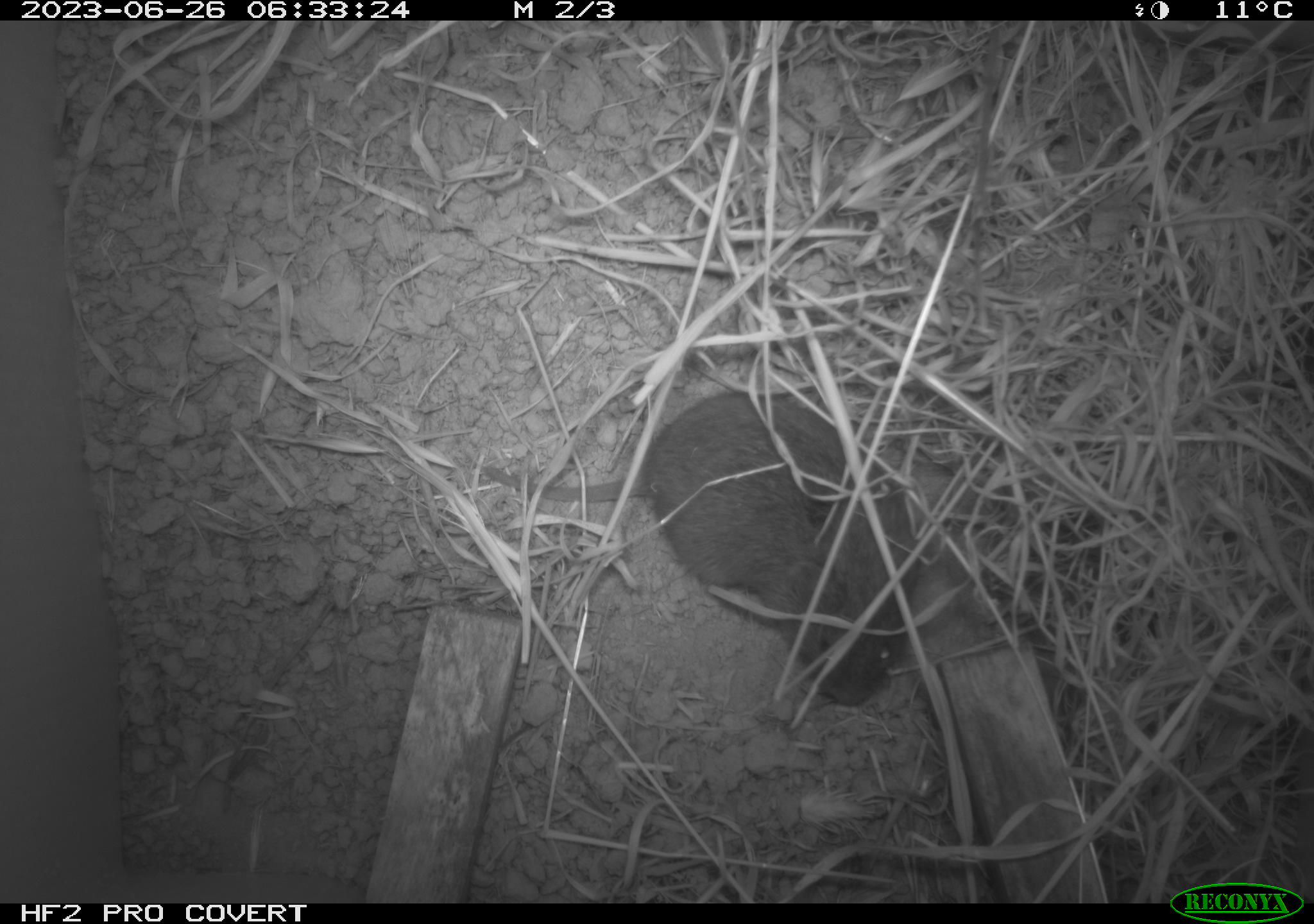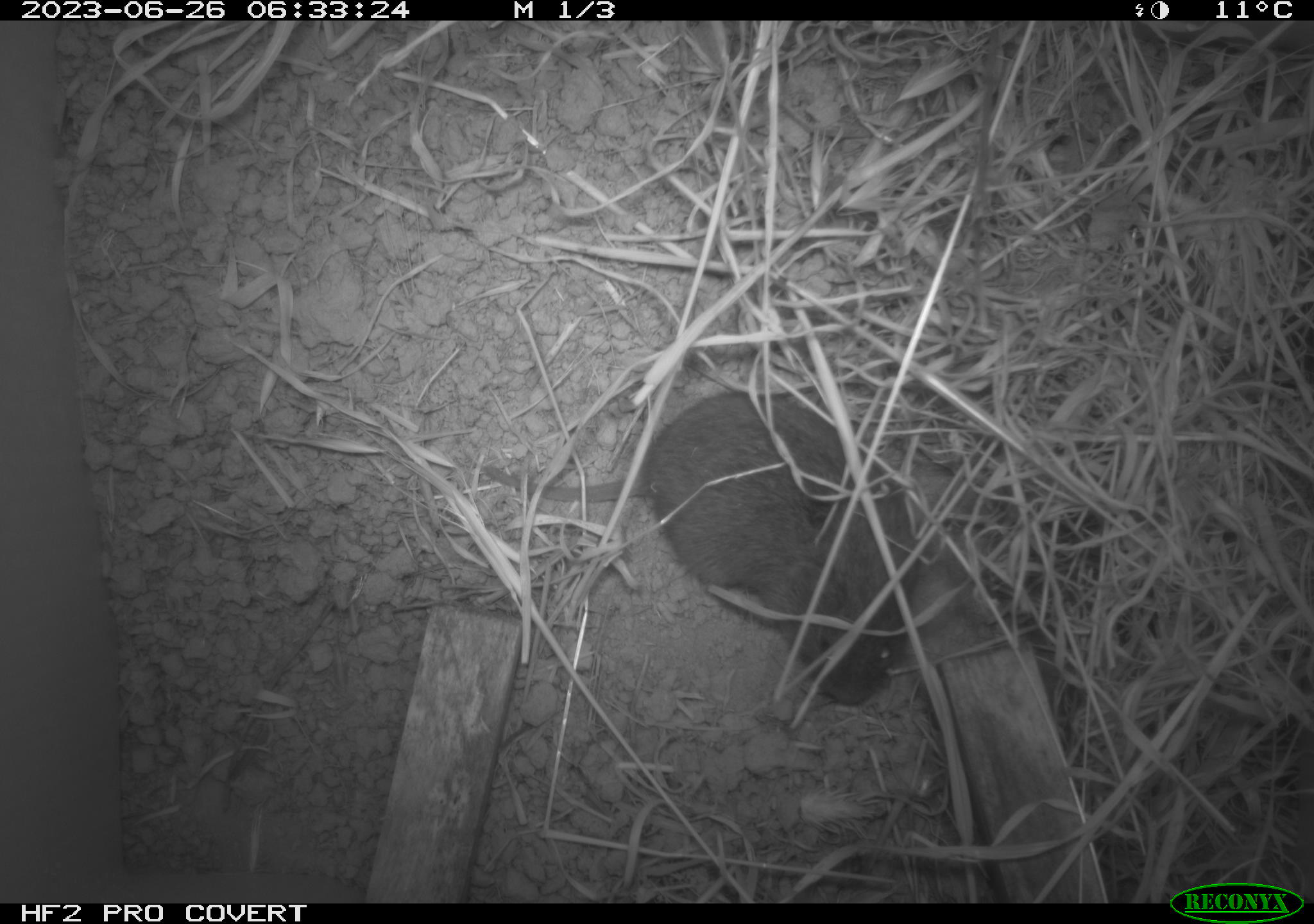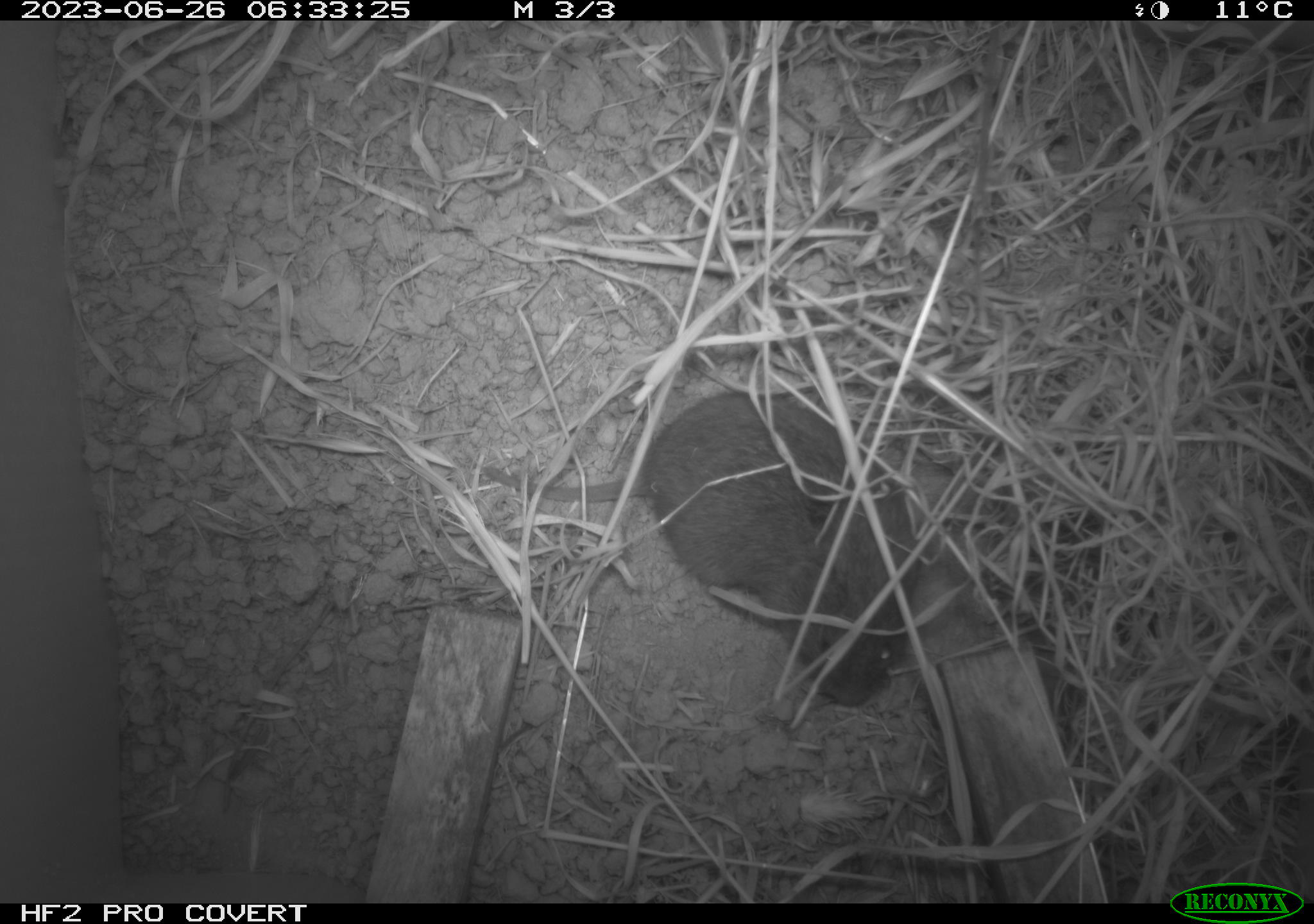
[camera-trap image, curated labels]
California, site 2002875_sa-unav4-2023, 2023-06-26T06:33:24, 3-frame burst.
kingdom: Animalia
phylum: Chordata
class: Mammalia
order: Rodentia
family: Cricetidae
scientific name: Arvicolinae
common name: voles, lemmings, and muskrats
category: arvicolinae subfamily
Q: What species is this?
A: Arvicolinae subfamily (voles, lemmings, and muskrats) (Arvicolinae).